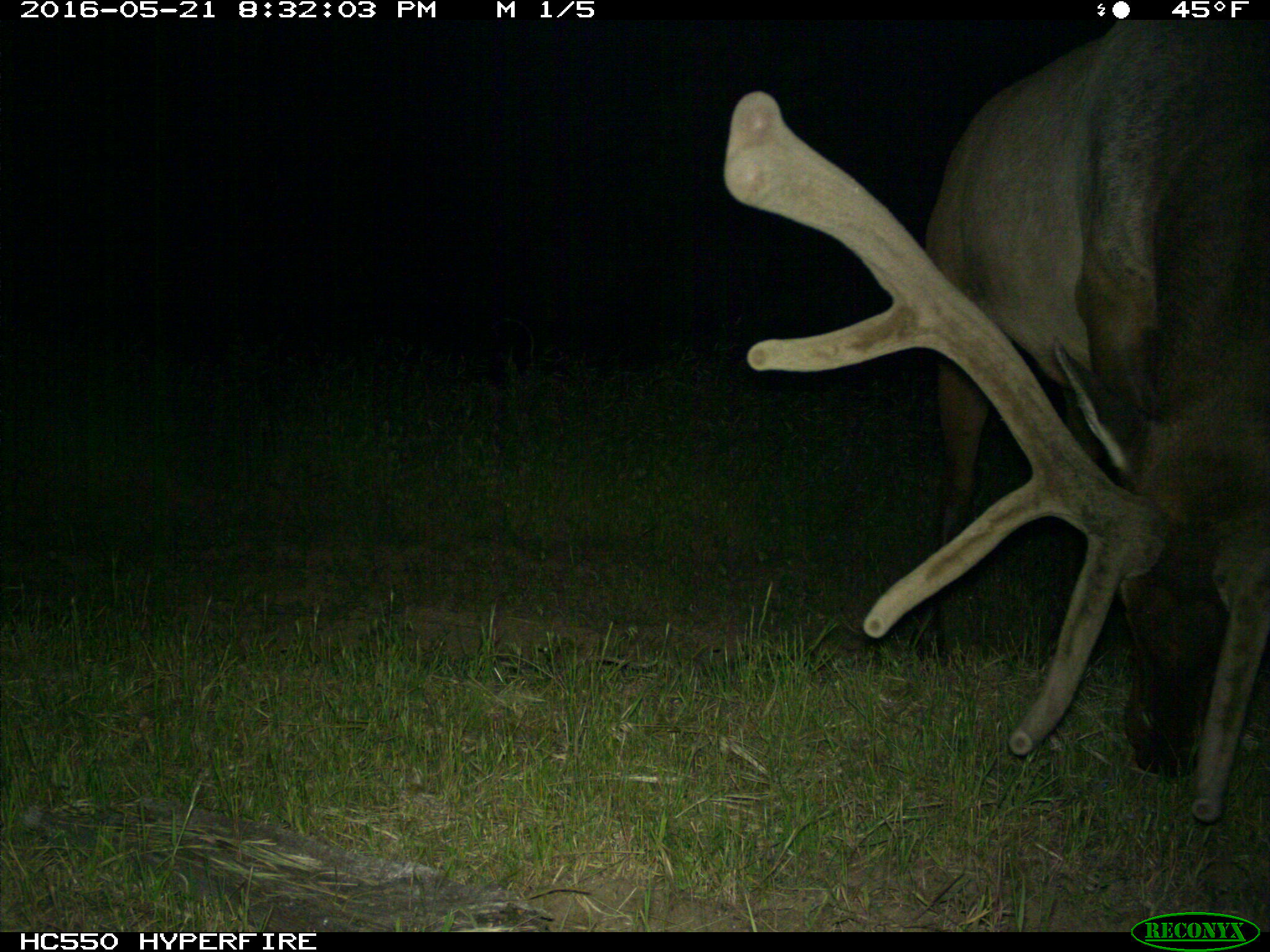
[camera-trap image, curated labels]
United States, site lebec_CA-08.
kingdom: Animalia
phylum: Chordata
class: Mammalia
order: Artiodactyla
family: Cervidae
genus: Cervus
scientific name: Cervus canadensis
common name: elk